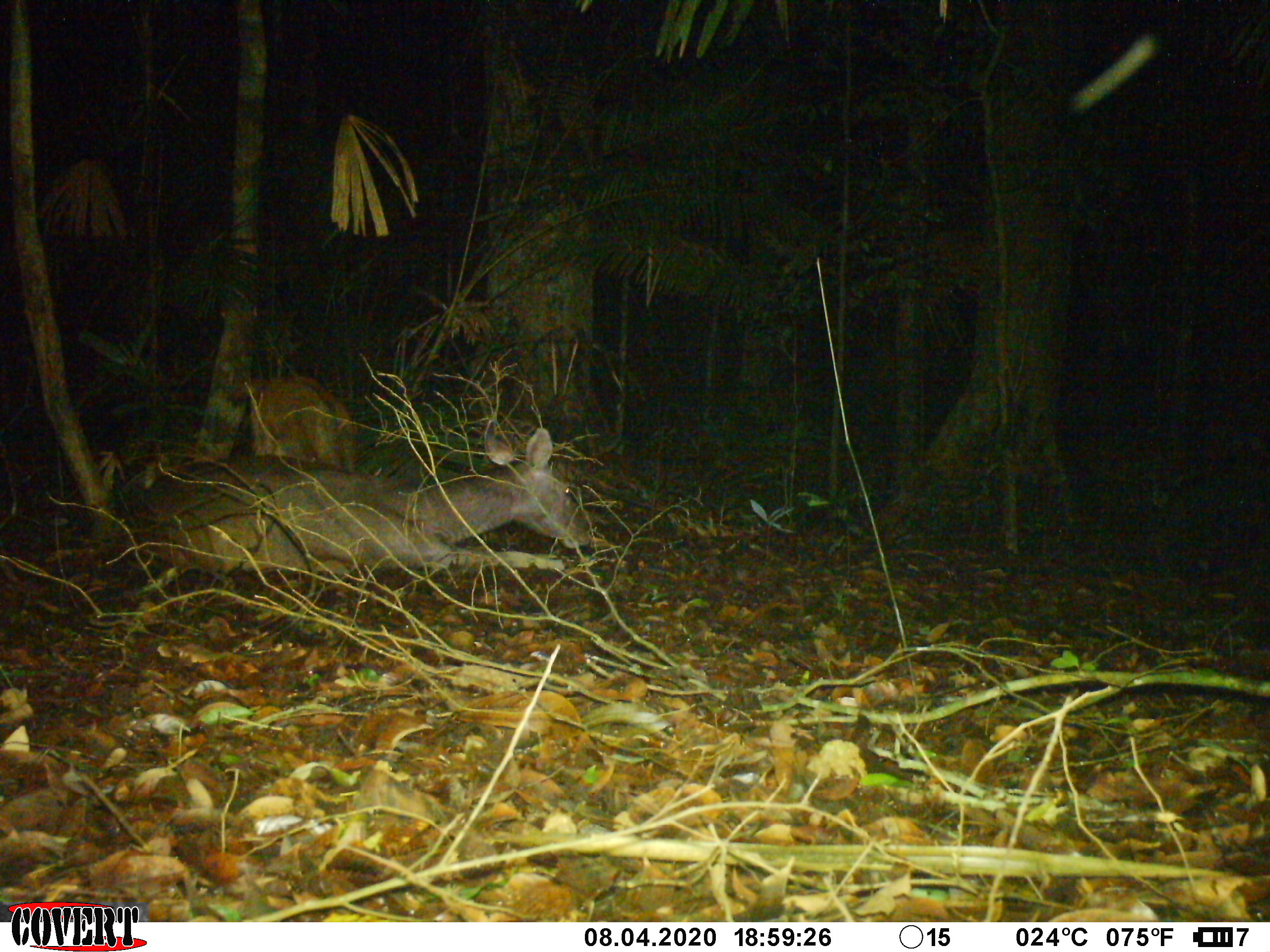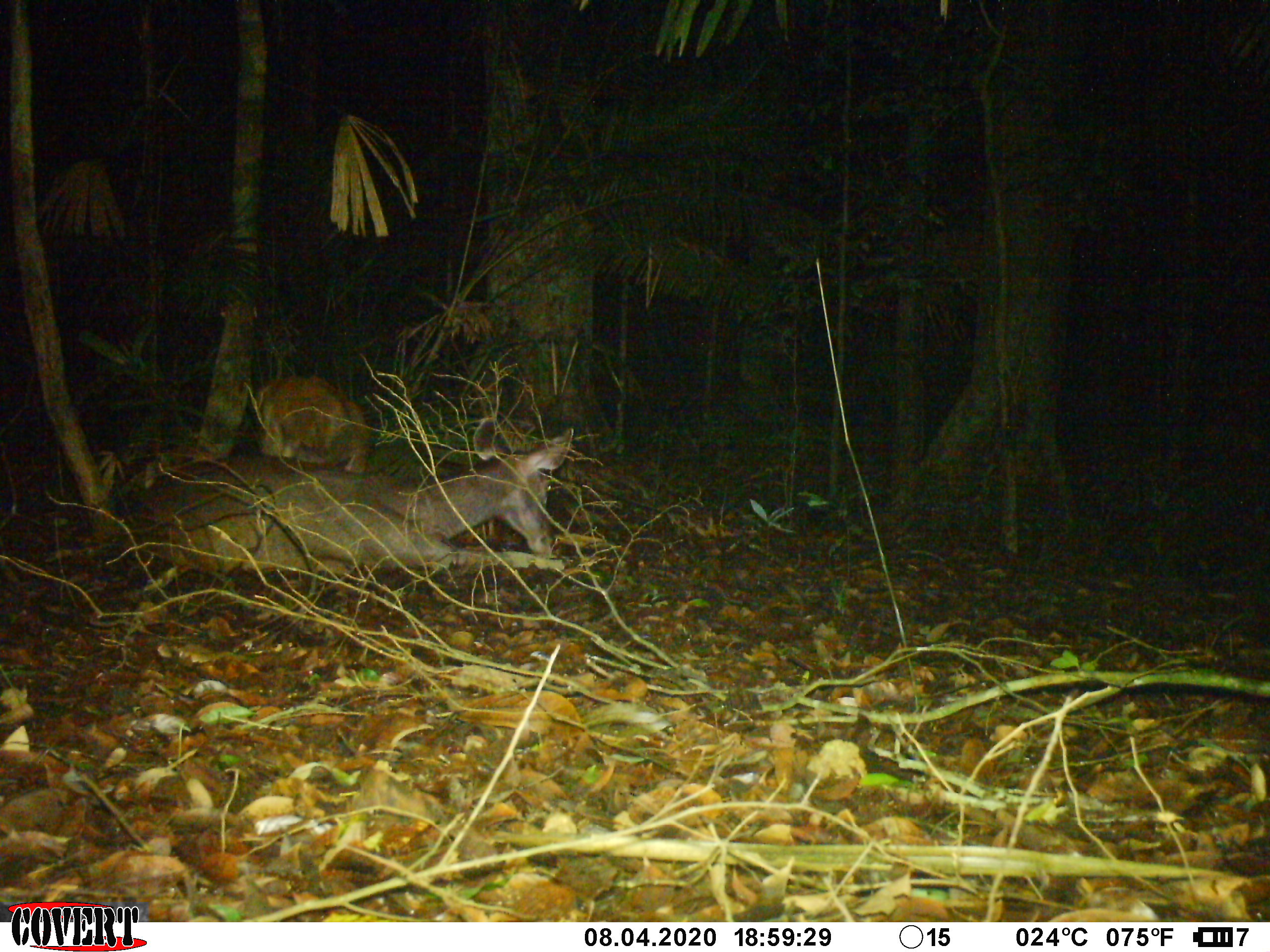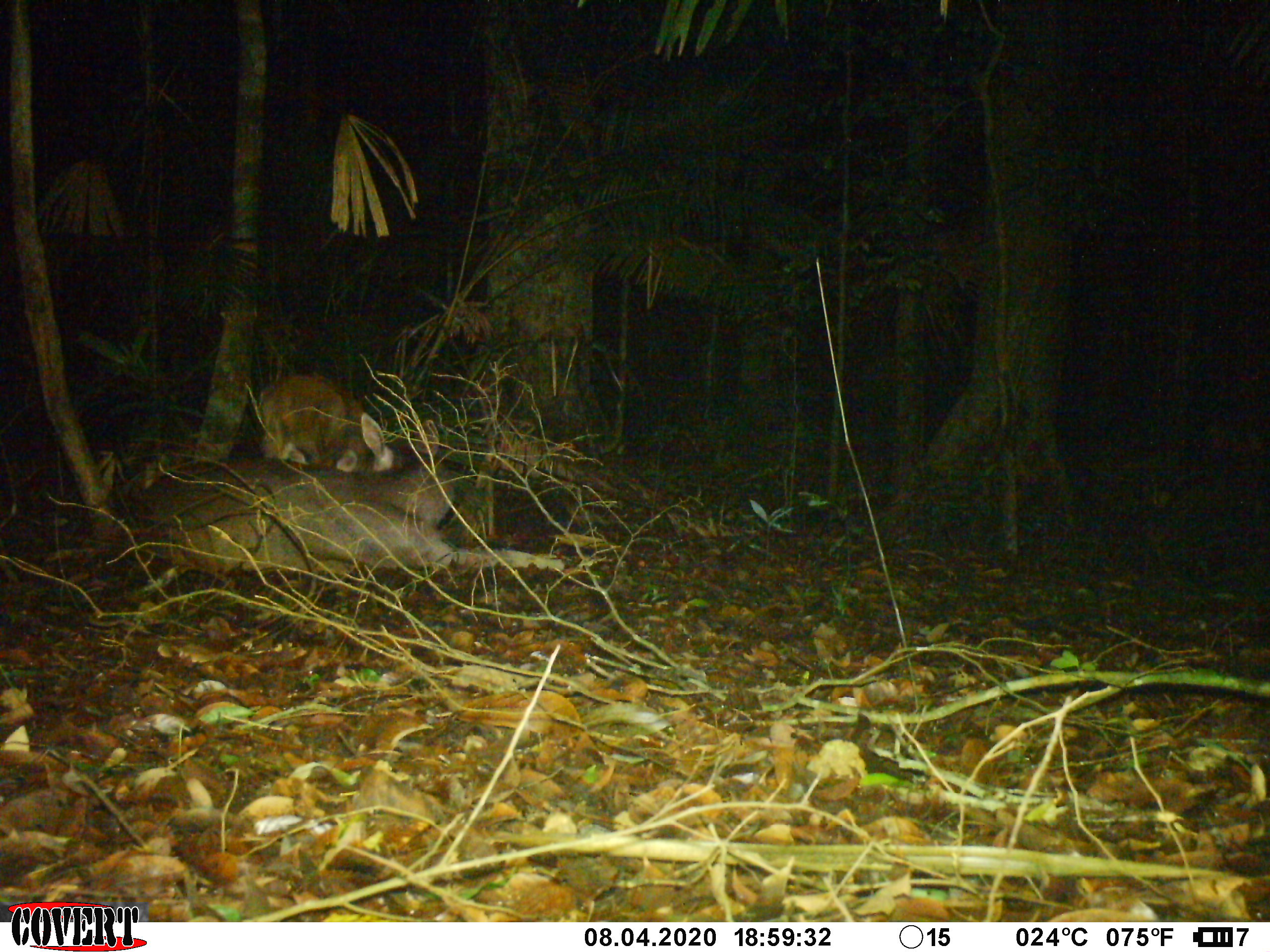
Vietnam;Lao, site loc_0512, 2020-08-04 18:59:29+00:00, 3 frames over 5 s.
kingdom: Animalia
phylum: Chordata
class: Mammalia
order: Artiodactyla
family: Cervidae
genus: Rusa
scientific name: Rusa unicolor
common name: sambar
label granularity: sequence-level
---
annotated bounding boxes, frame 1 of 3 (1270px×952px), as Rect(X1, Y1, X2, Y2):
sambar: Rect(125, 418, 592, 581); Rect(227, 373, 357, 472)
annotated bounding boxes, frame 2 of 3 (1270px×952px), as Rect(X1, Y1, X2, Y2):
sambar: Rect(119, 416, 574, 576); Rect(250, 373, 371, 475)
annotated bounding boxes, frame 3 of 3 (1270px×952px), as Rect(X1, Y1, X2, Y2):
sambar: Rect(126, 411, 565, 582); Rect(257, 370, 371, 473)